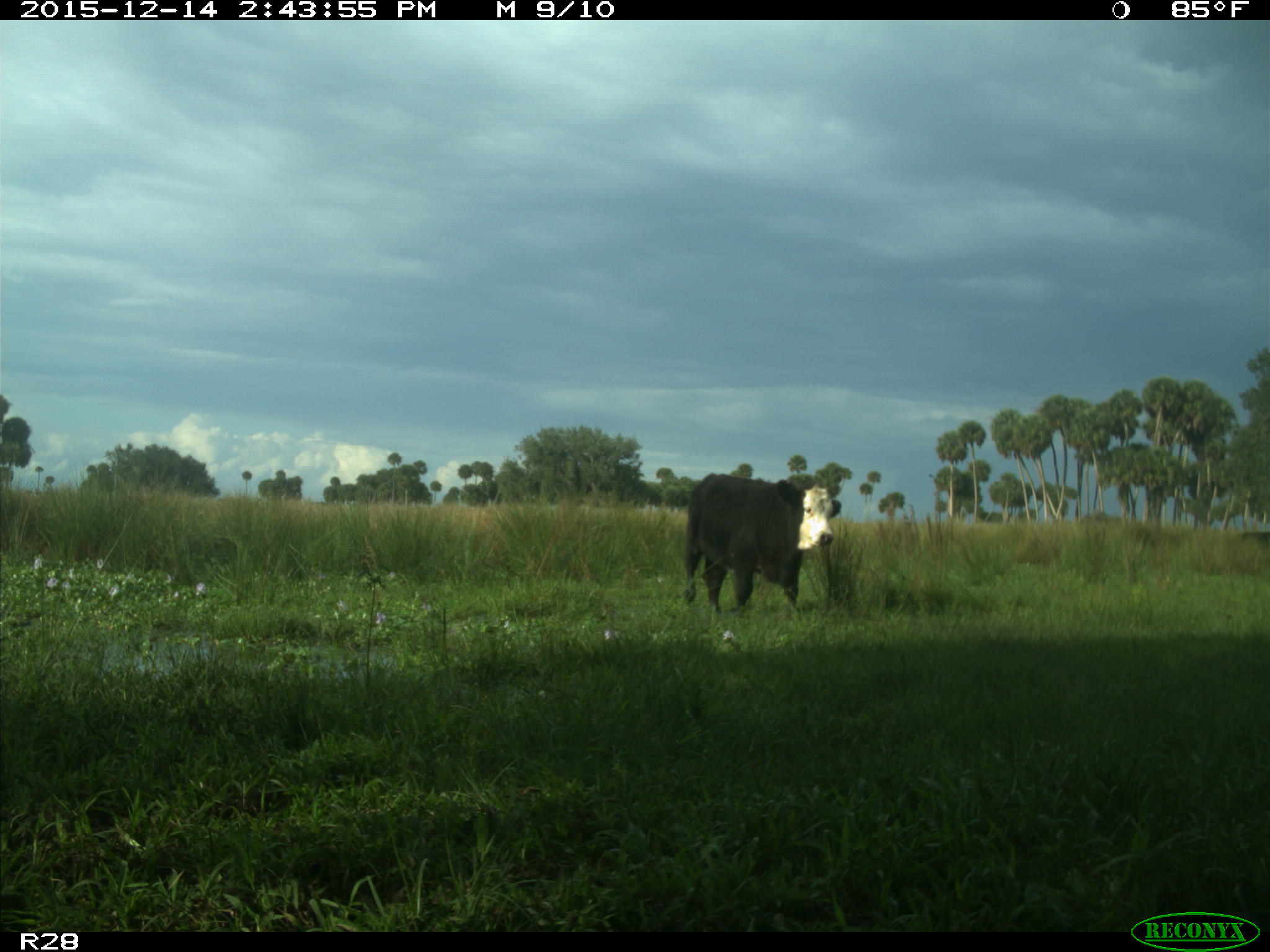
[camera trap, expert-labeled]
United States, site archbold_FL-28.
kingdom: Animalia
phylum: Chordata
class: Mammalia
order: Artiodactyla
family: Bovidae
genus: Bos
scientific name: Bos taurus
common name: domestic cow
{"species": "Bos taurus (domestic cow)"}